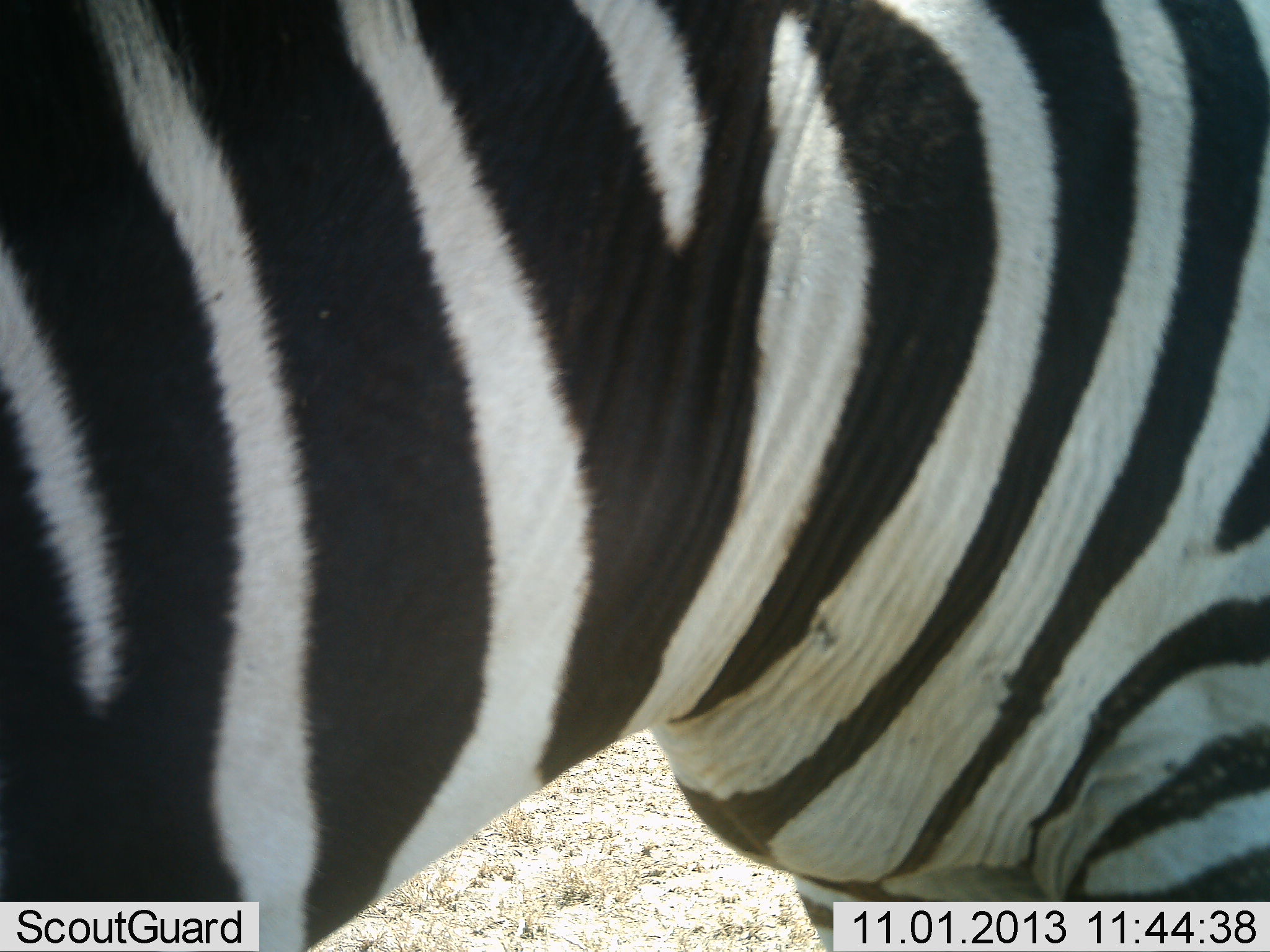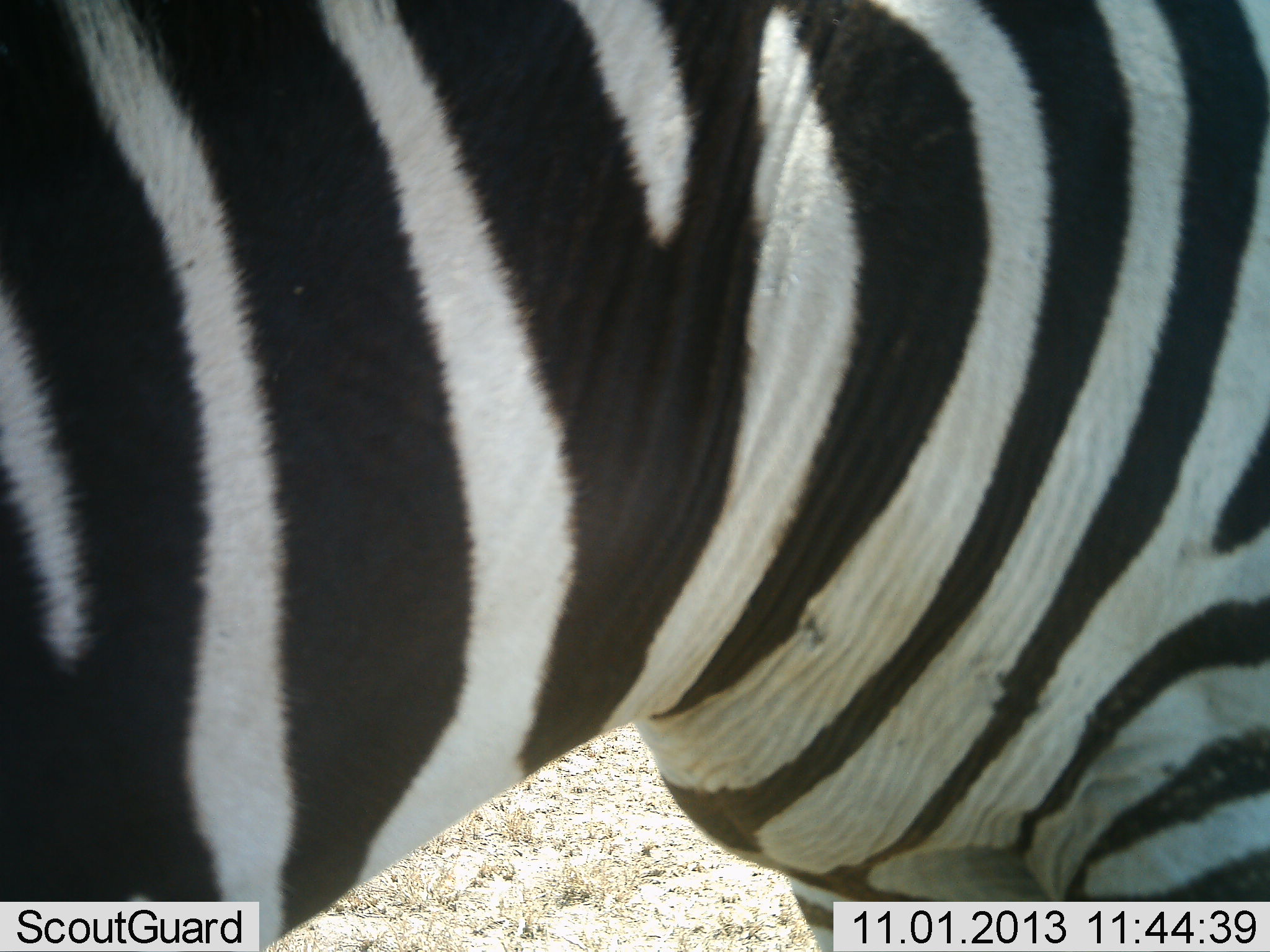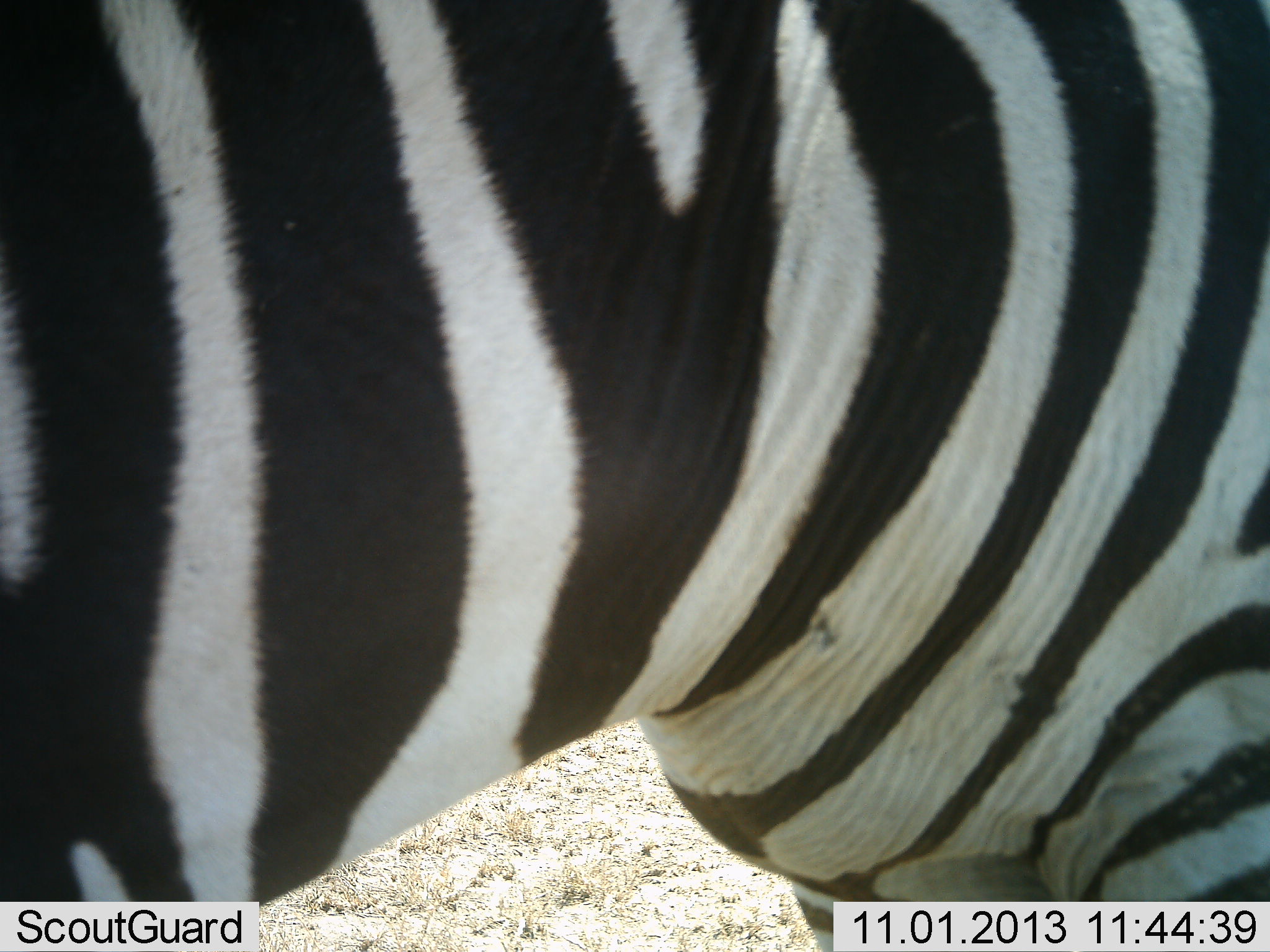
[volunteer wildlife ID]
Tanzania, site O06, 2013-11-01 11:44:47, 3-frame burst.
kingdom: Animalia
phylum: Chordata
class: Mammalia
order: Perissodactyla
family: Equidae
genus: Equus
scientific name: Equus quagga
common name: plains zebra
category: zebra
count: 1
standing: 92%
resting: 0%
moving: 8%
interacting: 0%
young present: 0%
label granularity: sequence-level